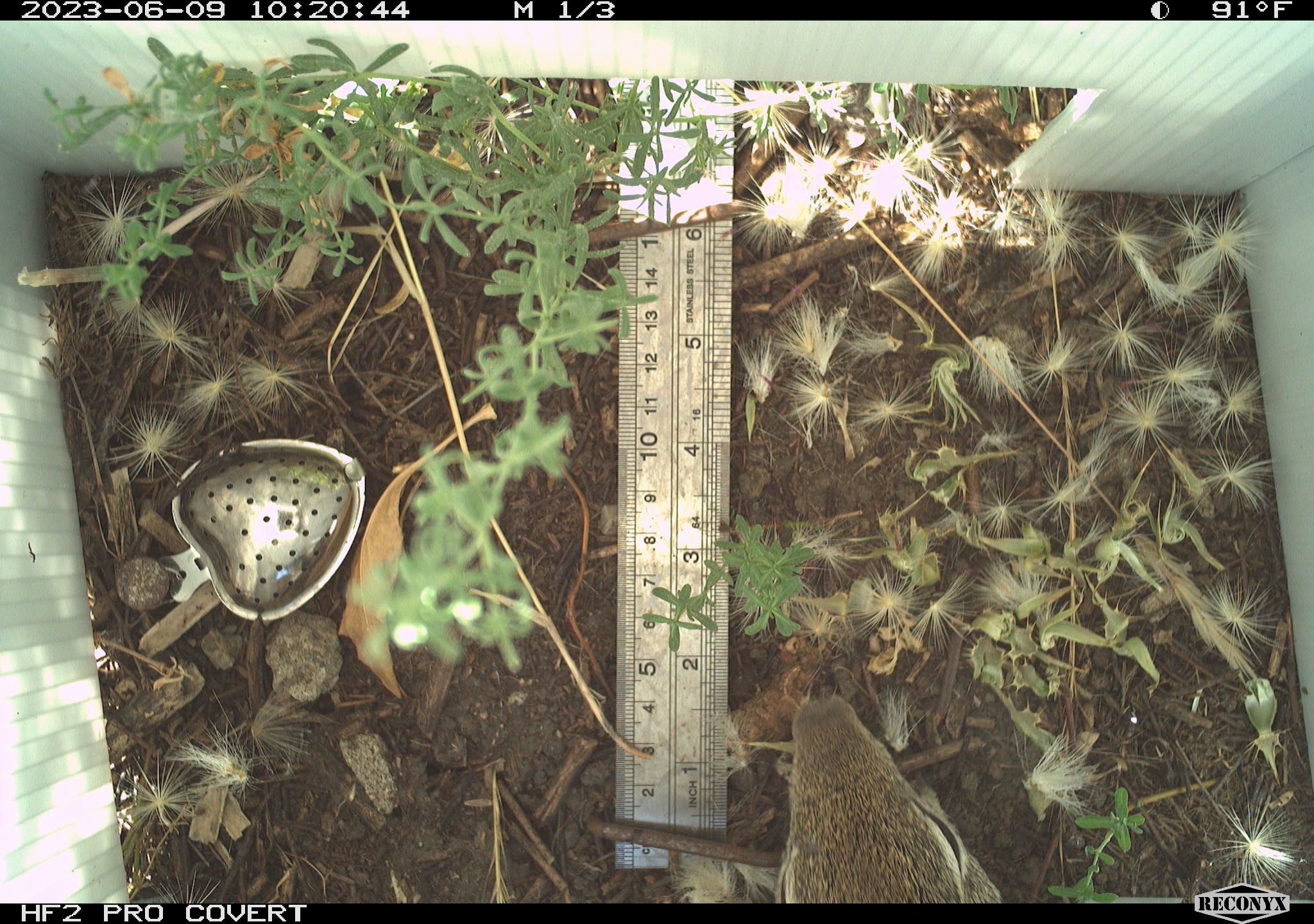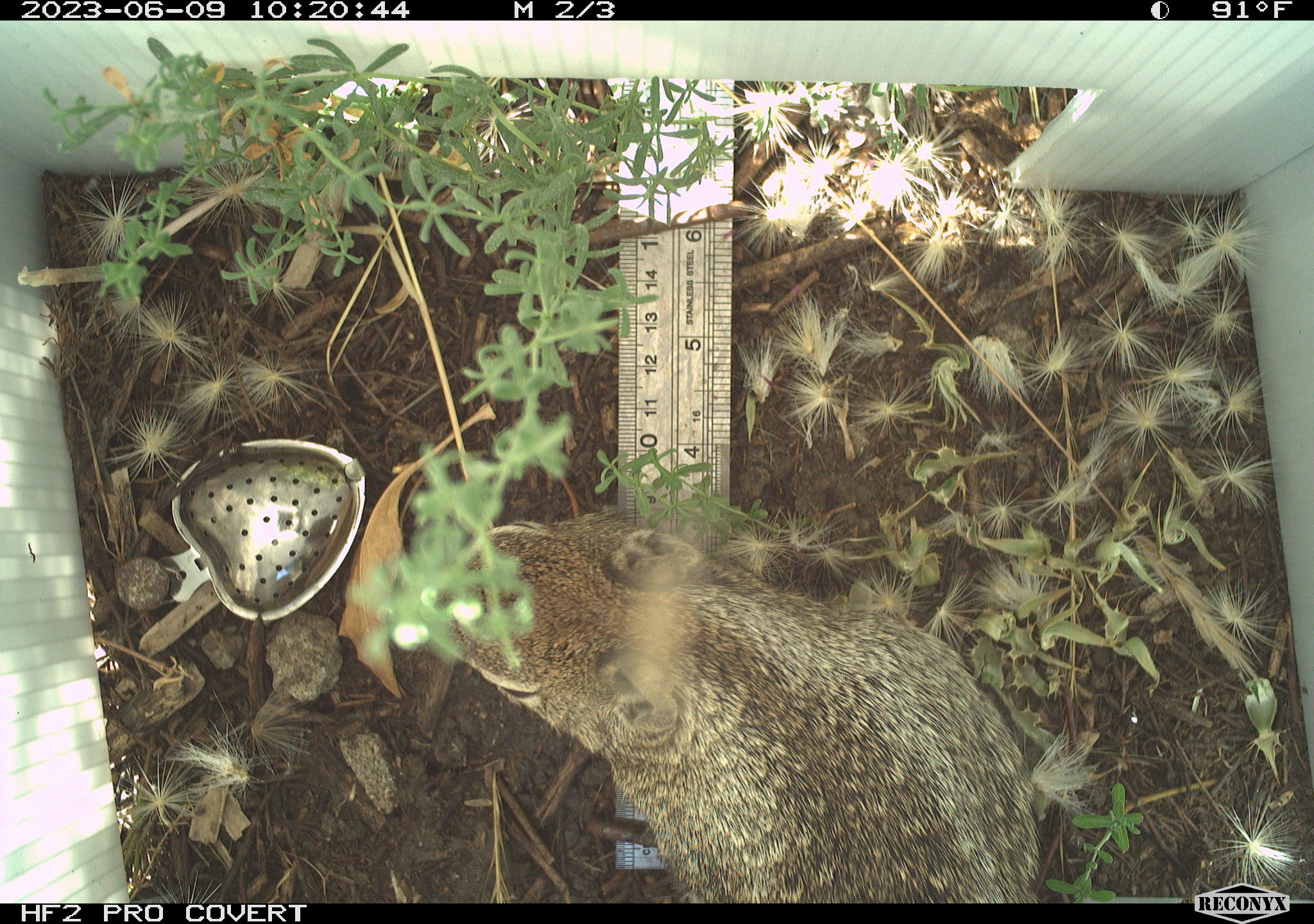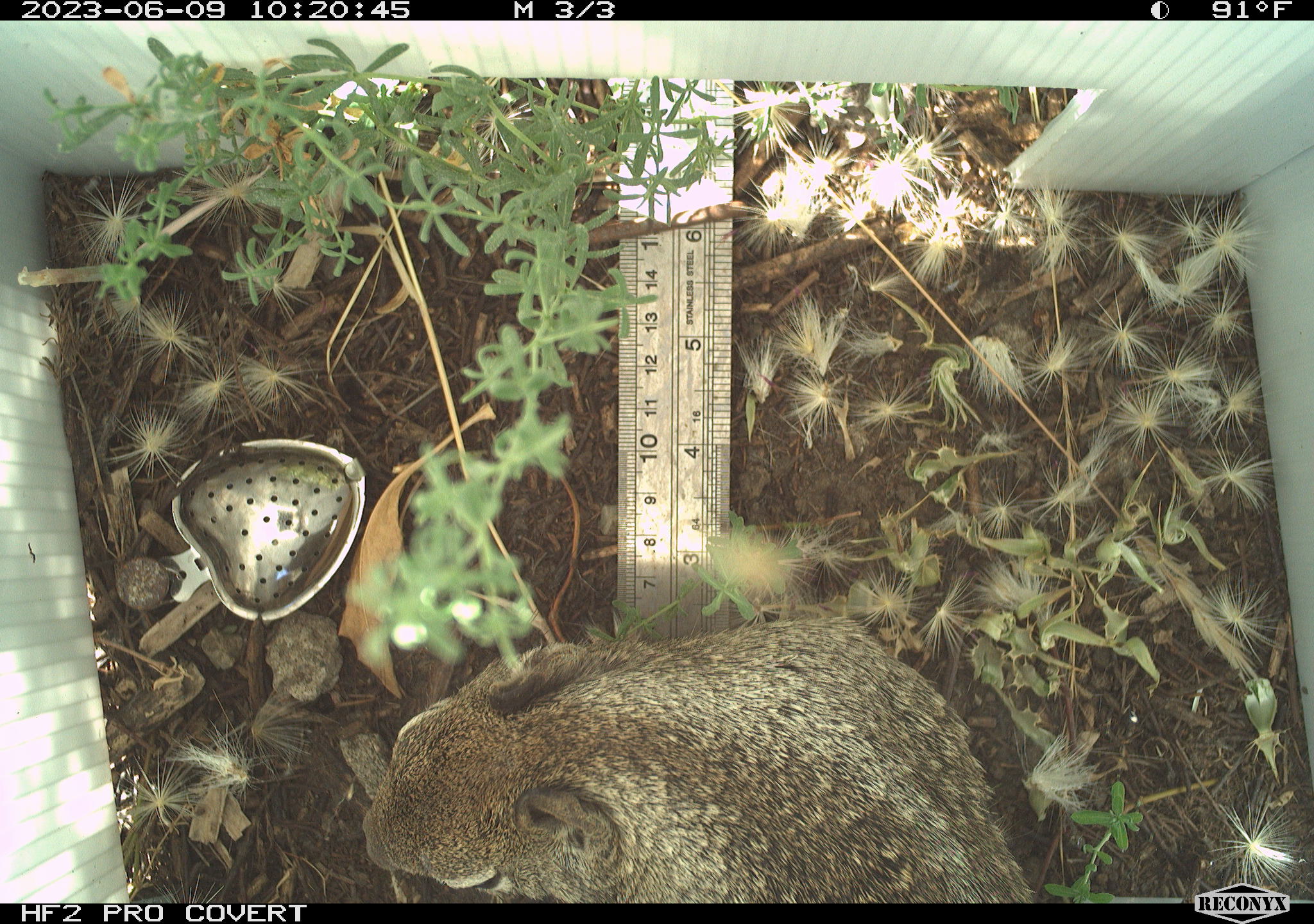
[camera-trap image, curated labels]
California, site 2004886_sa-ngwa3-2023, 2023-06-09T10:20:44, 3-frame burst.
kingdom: Animalia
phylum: Chordata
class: Mammalia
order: Rodentia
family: Sciuridae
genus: Otospermophilus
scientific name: Otospermophilus beecheyi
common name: california ground squirrel